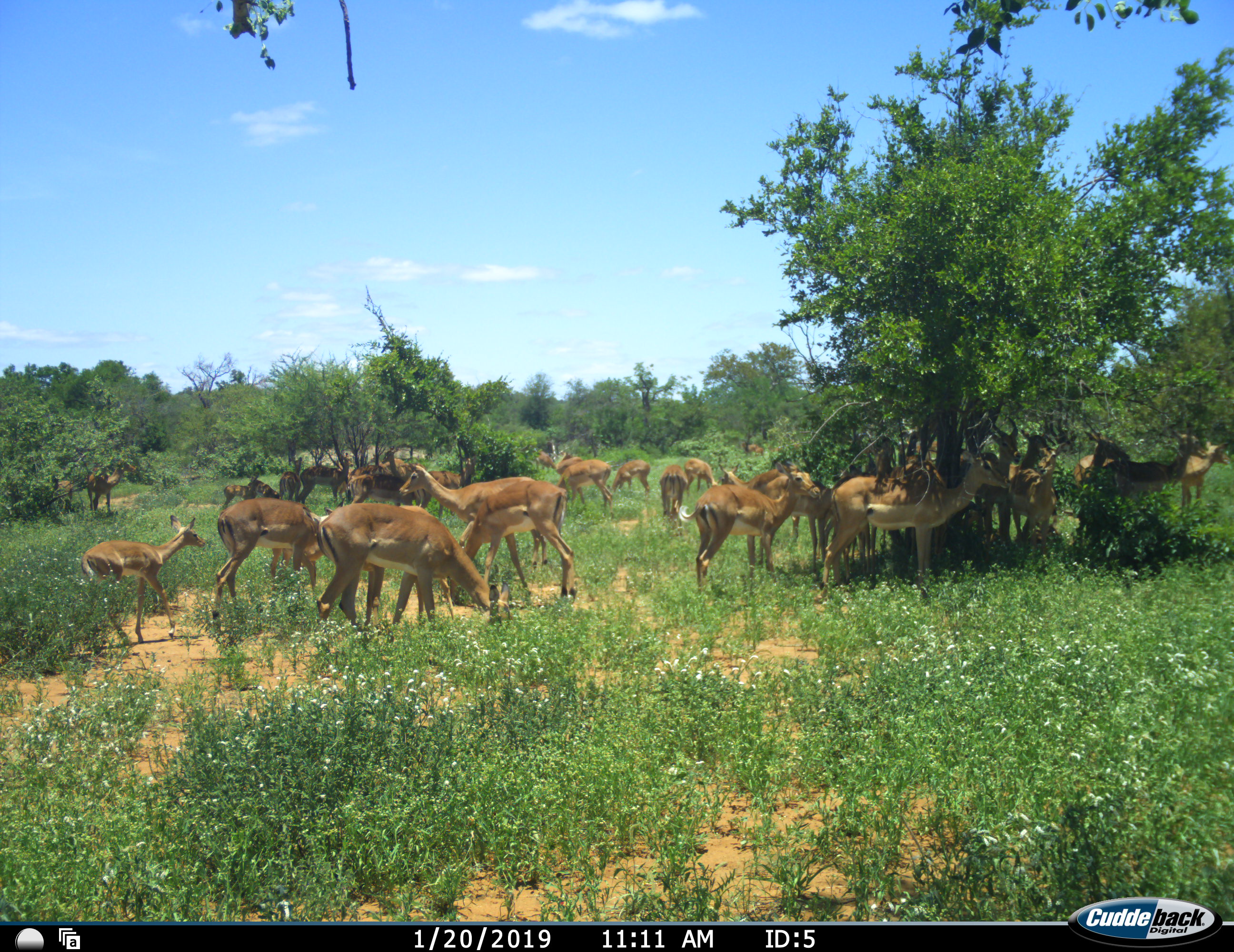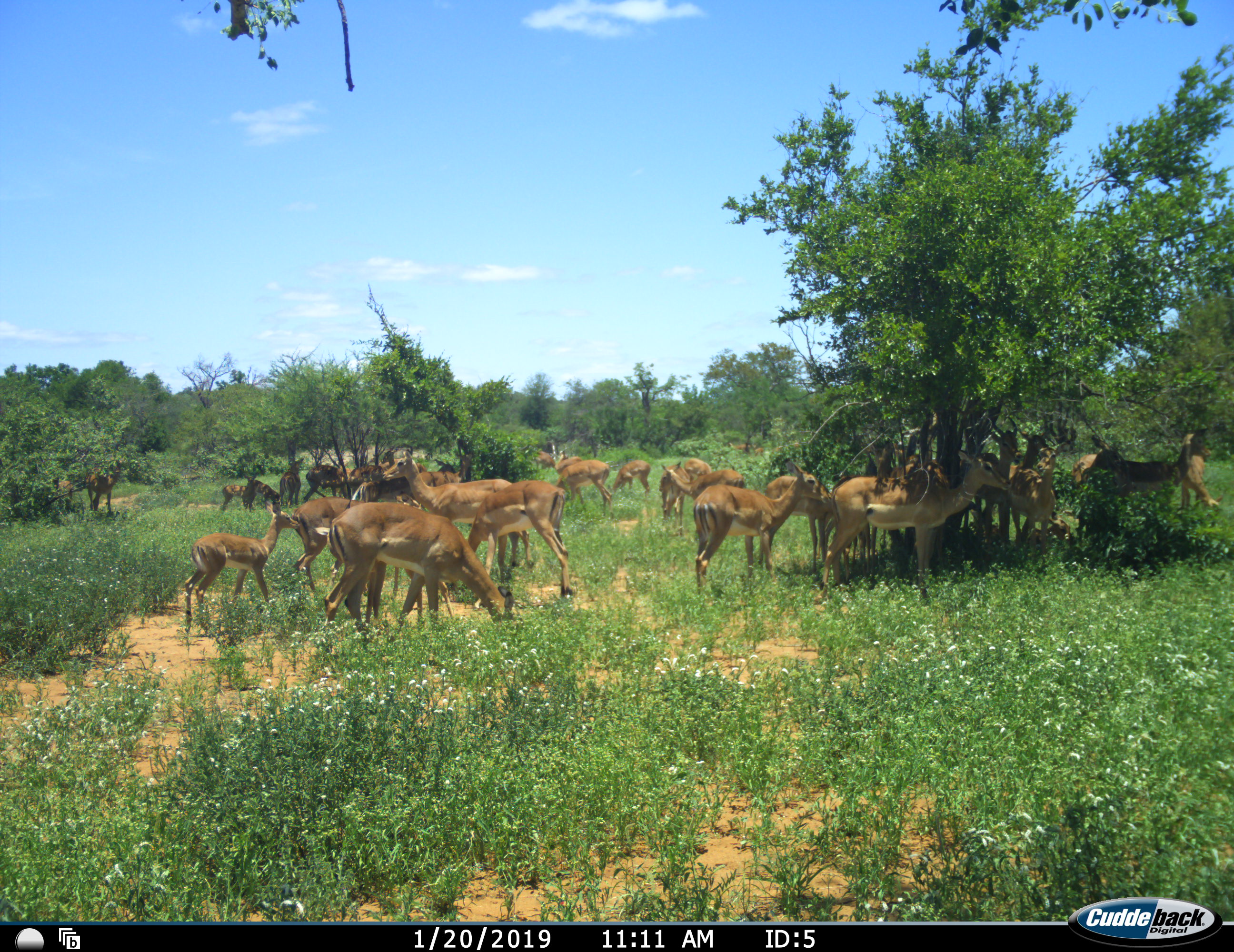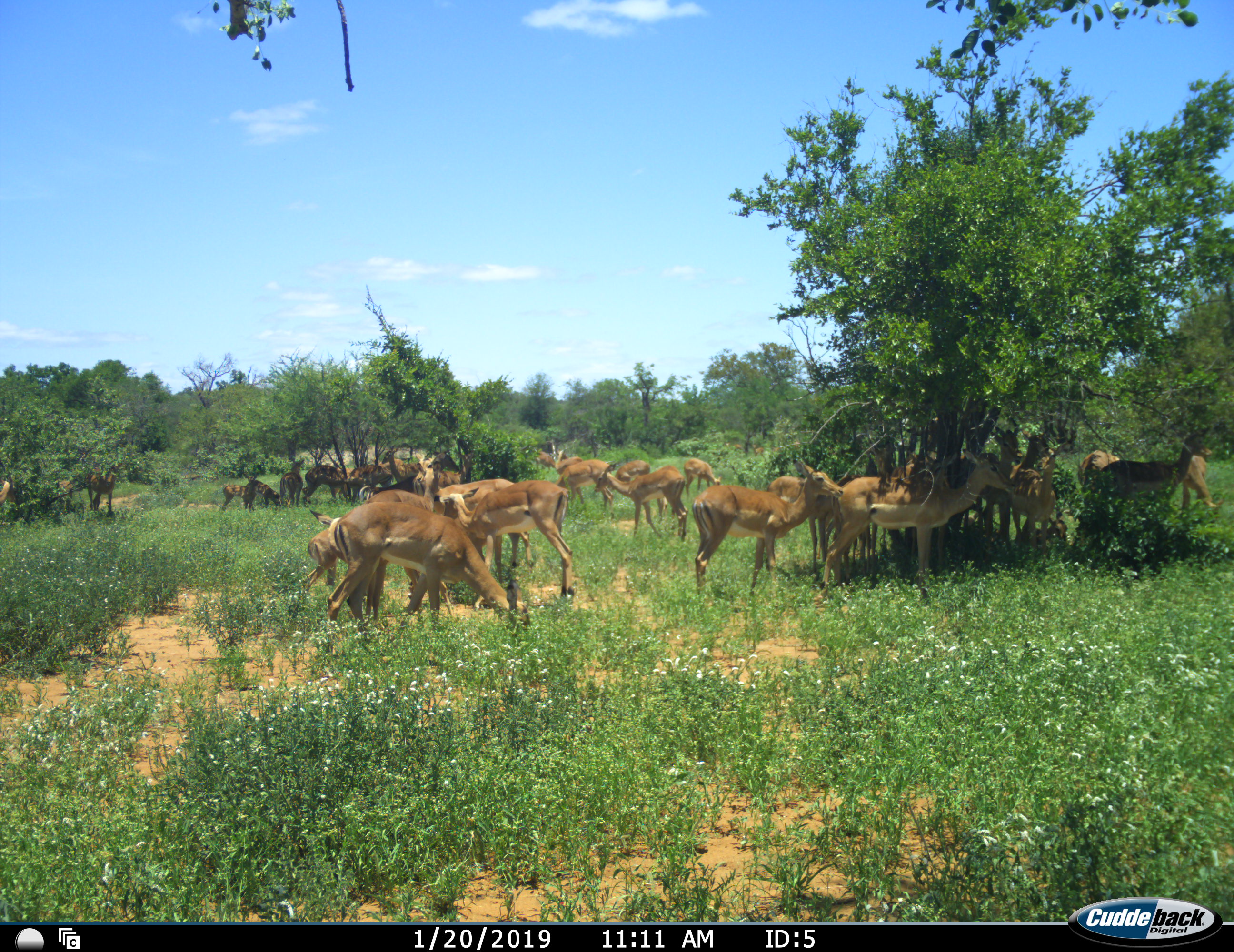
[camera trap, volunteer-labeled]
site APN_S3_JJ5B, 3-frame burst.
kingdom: Animalia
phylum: Chordata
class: Mammalia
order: Artiodactyla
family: Bovidae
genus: Aepyceros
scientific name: Aepyceros melampus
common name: impala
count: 11-50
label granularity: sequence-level